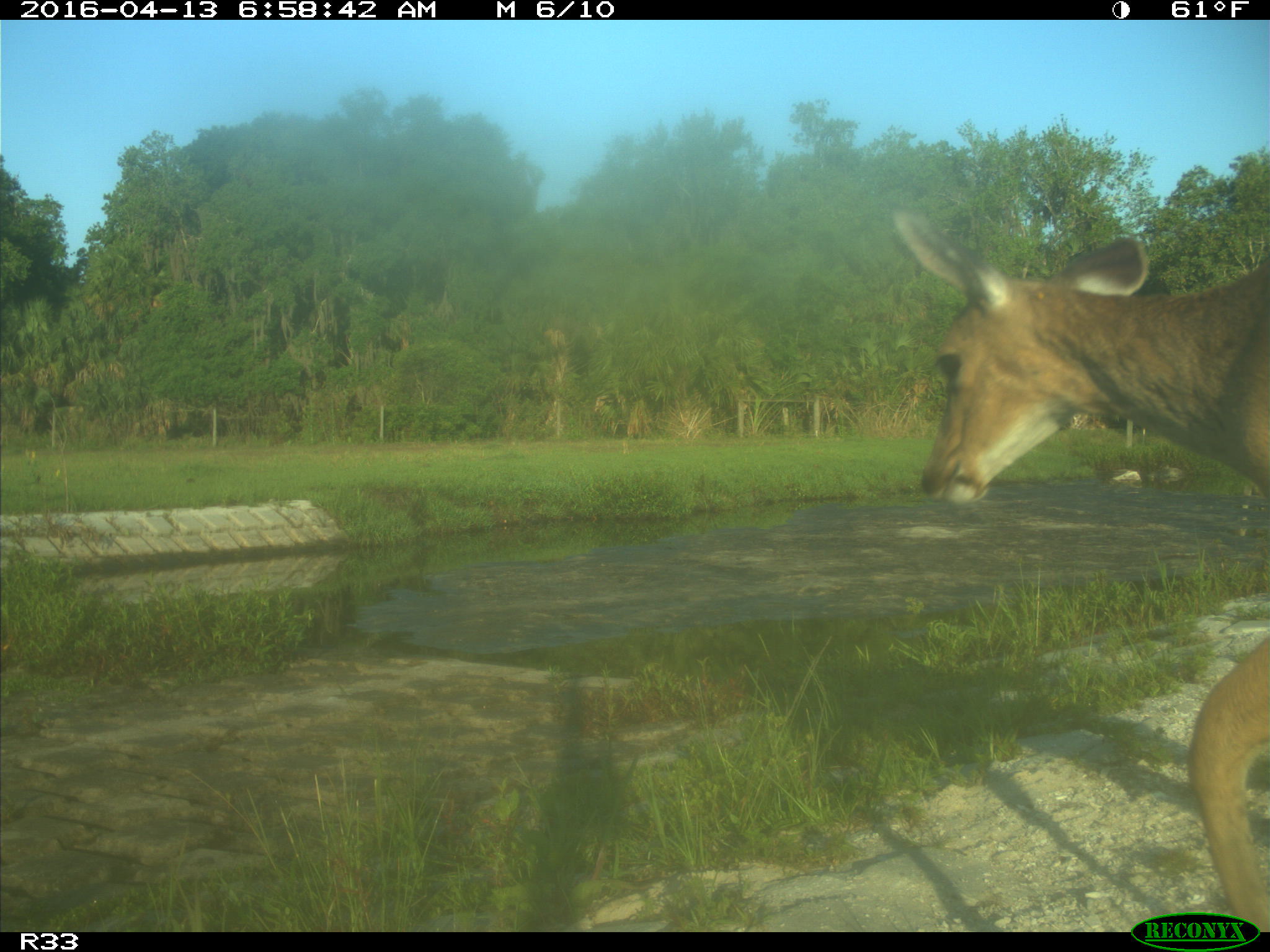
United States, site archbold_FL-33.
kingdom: Animalia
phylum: Chordata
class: Mammalia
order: Artiodactyla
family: Cervidae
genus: Odocoileus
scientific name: Odocoileus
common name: deer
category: unidentified deer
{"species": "unidentified deer (deer) (Odocoileus)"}